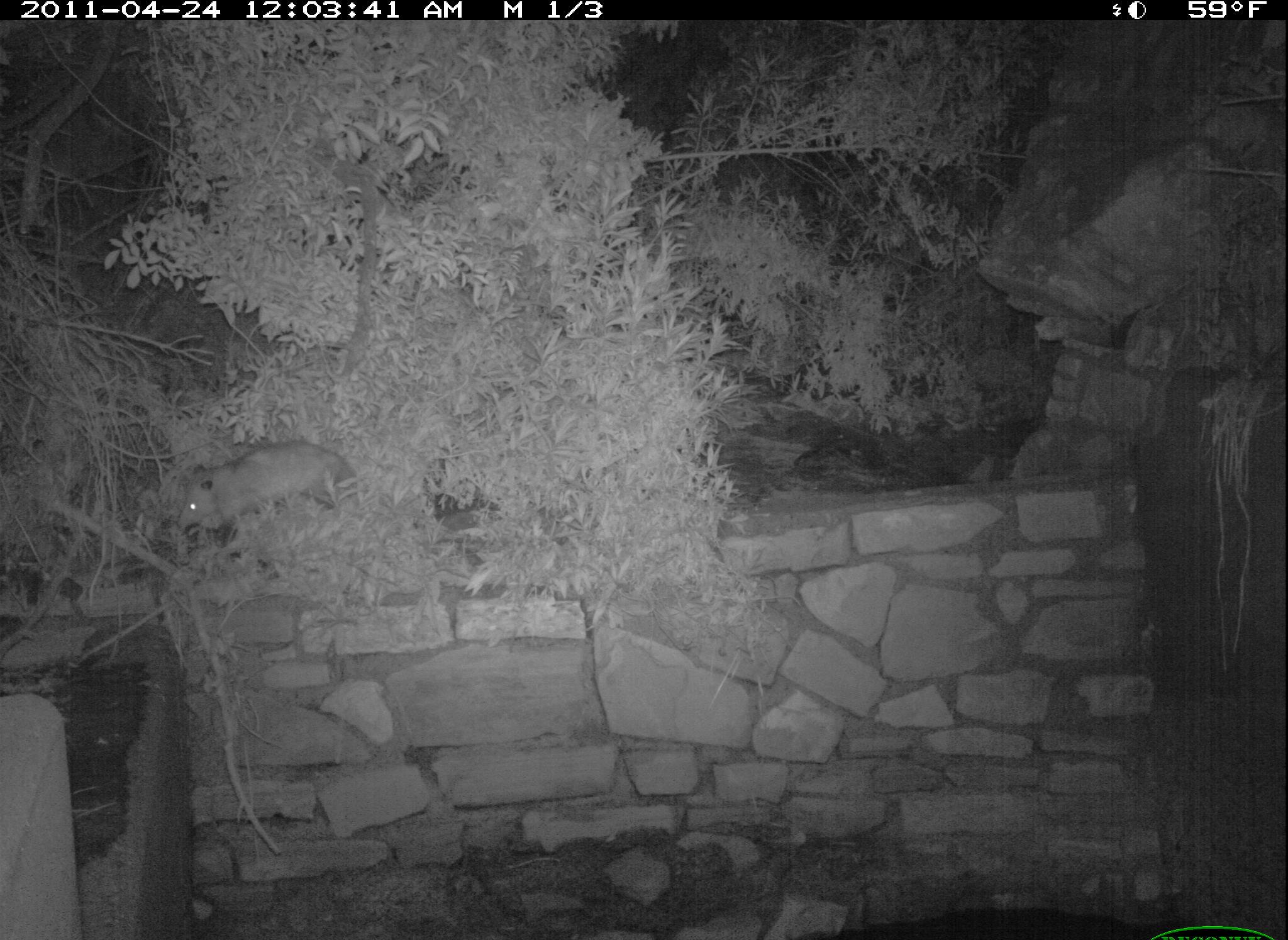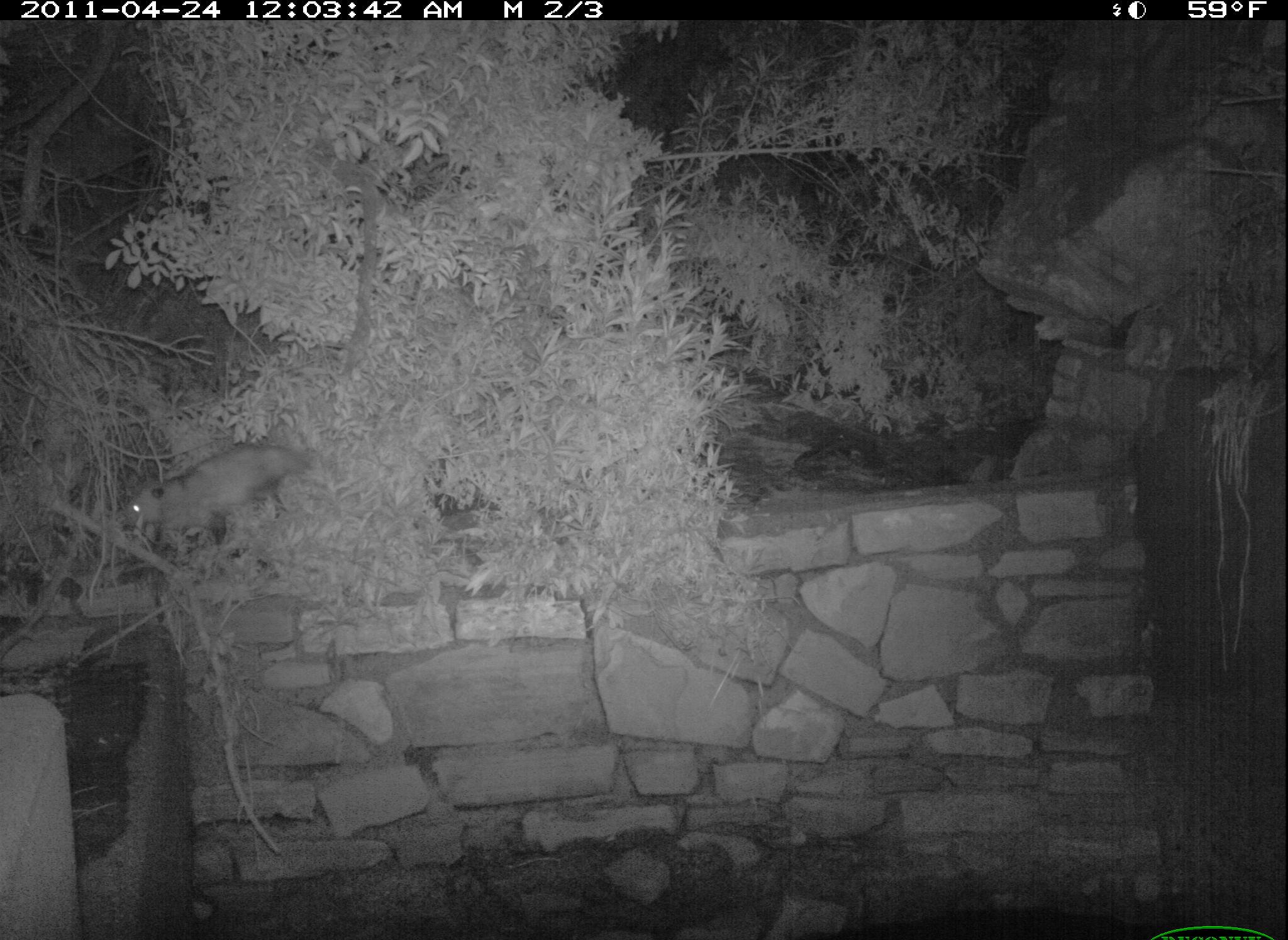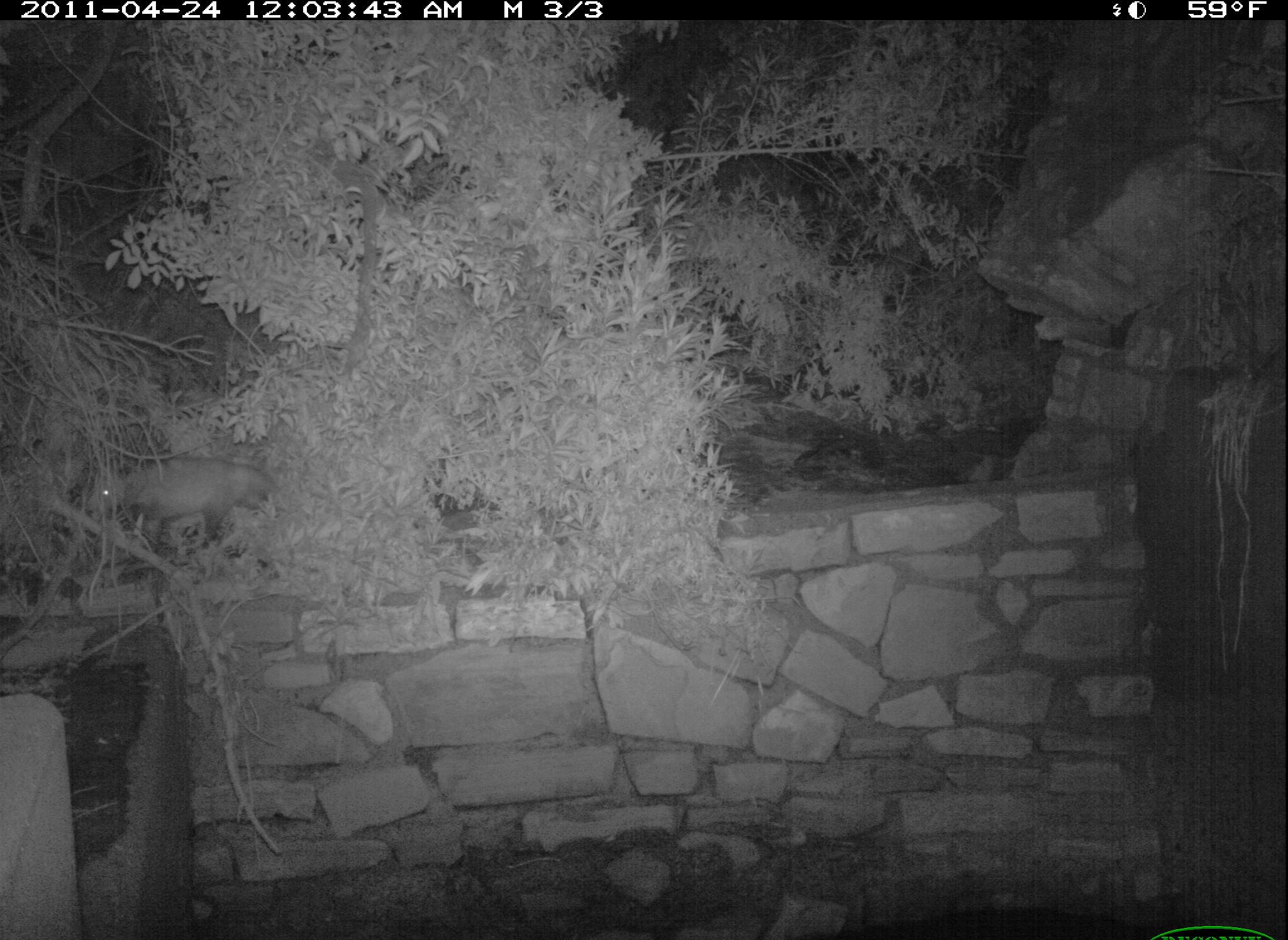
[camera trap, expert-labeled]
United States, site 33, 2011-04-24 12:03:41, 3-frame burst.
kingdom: Animalia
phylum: Chordata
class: Mammalia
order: Didelphimorphia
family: Didelphidae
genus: Didelphis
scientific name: Didelphis virginiana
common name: virginia opossum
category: opossum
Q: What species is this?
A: Opossum (virginia opossum) (Didelphis virginiana).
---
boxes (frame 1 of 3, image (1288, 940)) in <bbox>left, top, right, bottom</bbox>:
opossum: <bbox>172, 437, 357, 543</bbox>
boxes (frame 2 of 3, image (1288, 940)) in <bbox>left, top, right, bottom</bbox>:
opossum: <bbox>108, 441, 336, 557</bbox>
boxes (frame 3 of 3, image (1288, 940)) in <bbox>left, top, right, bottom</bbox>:
opossum: <bbox>80, 449, 291, 562</bbox>